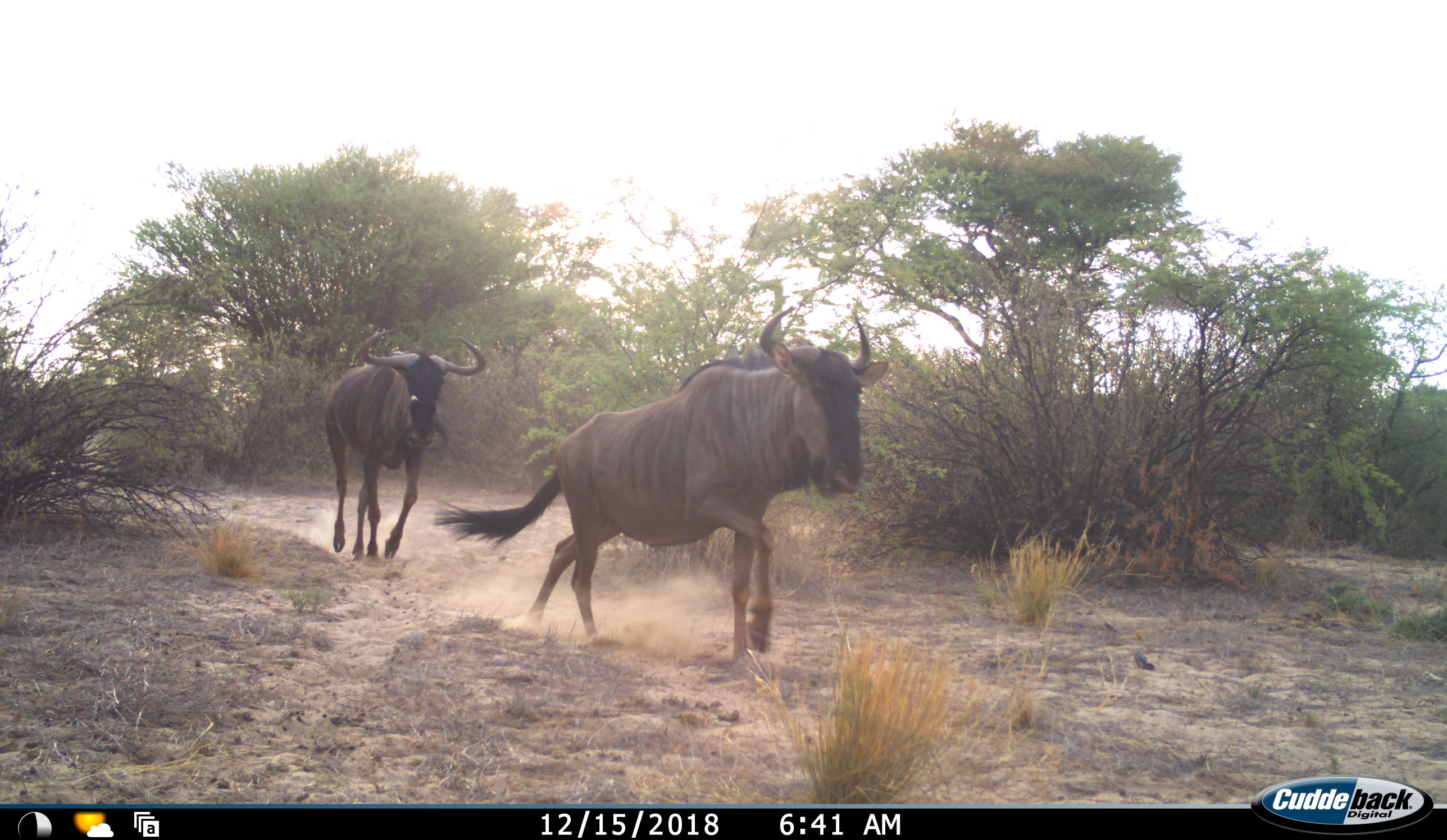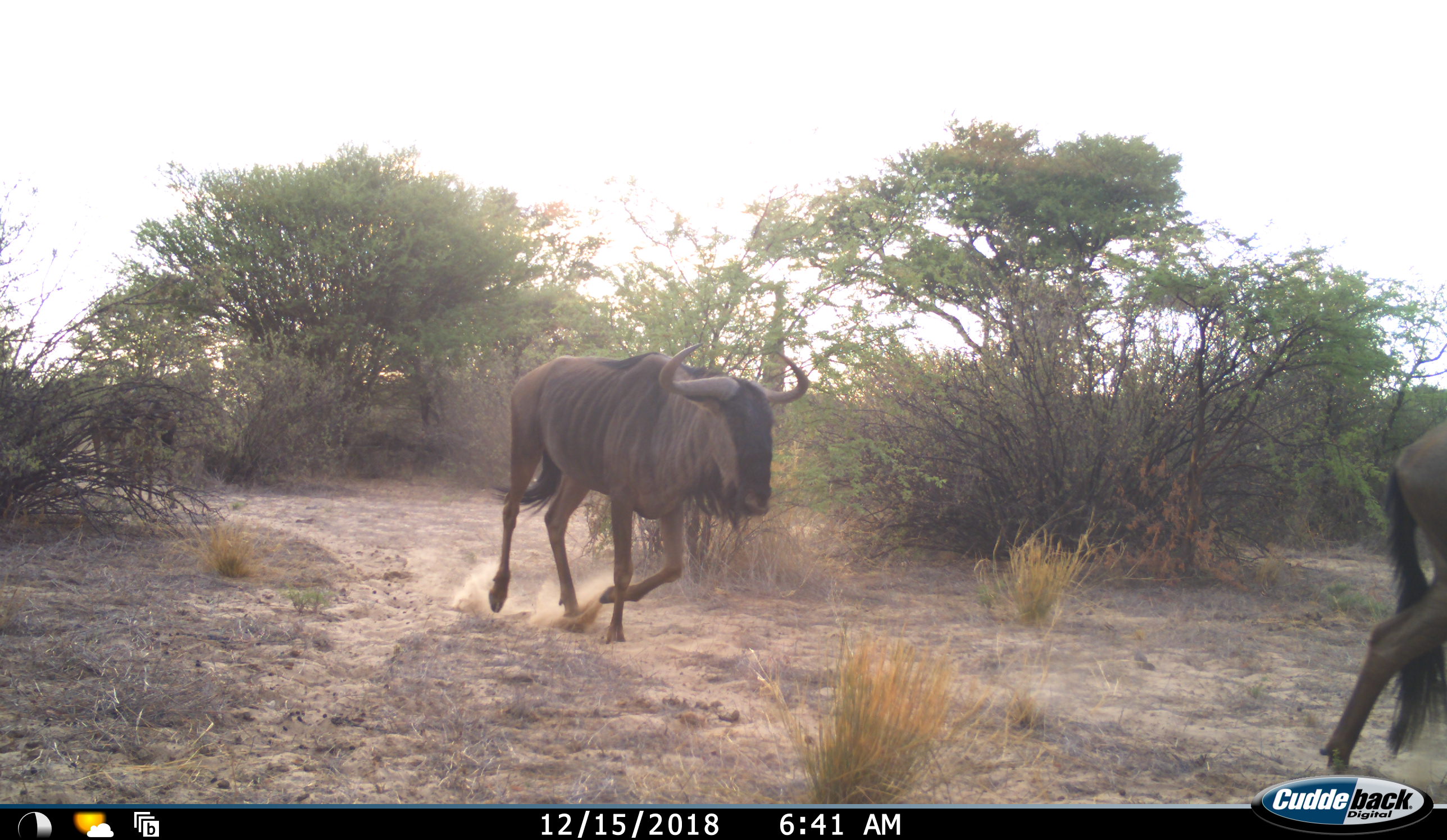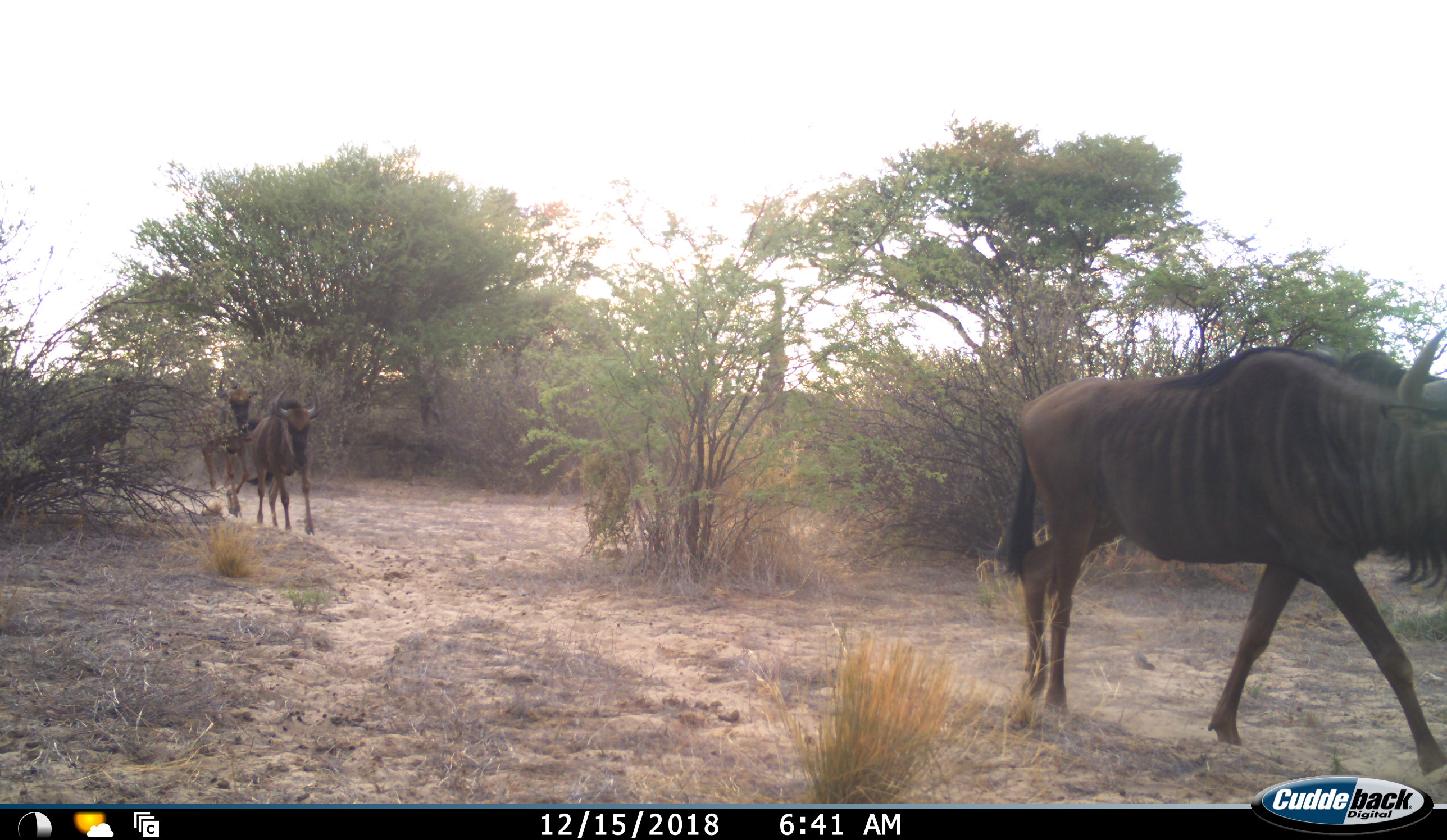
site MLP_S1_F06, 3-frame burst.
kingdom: Animalia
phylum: Chordata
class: Mammalia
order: Artiodactyla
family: Bovidae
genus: Connochaetes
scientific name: Connochaetes taurinus taurinus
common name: blue wildebeest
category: wildebeestblue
Wildebeestblue (blue wildebeest) (Connochaetes taurinus taurinus), count 5. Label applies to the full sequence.